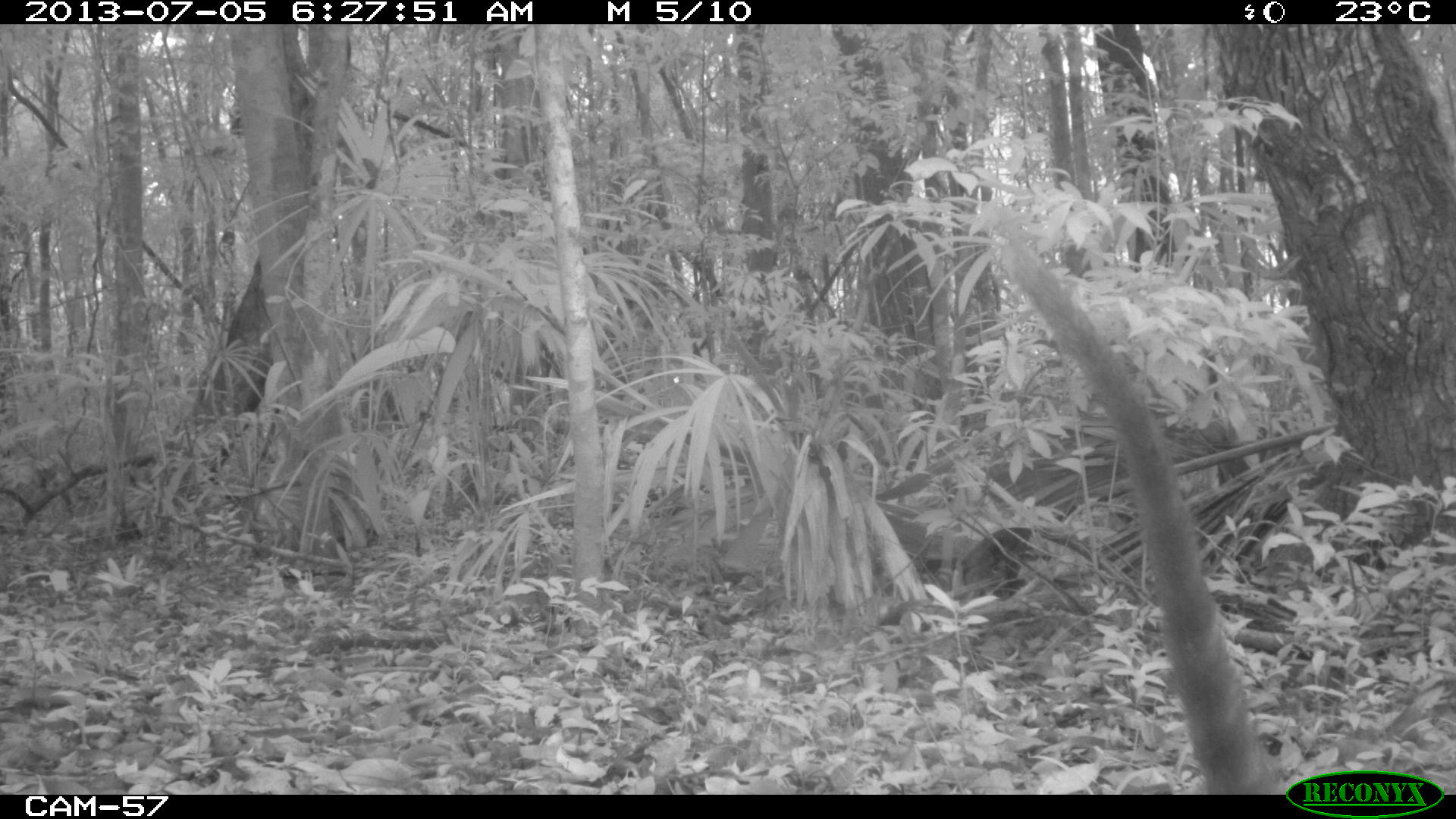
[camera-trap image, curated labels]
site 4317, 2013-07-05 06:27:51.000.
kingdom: Animalia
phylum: Chordata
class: Mammalia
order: Carnivora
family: Procyonidae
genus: Nasua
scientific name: Nasua narica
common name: white-nosed coati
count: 1